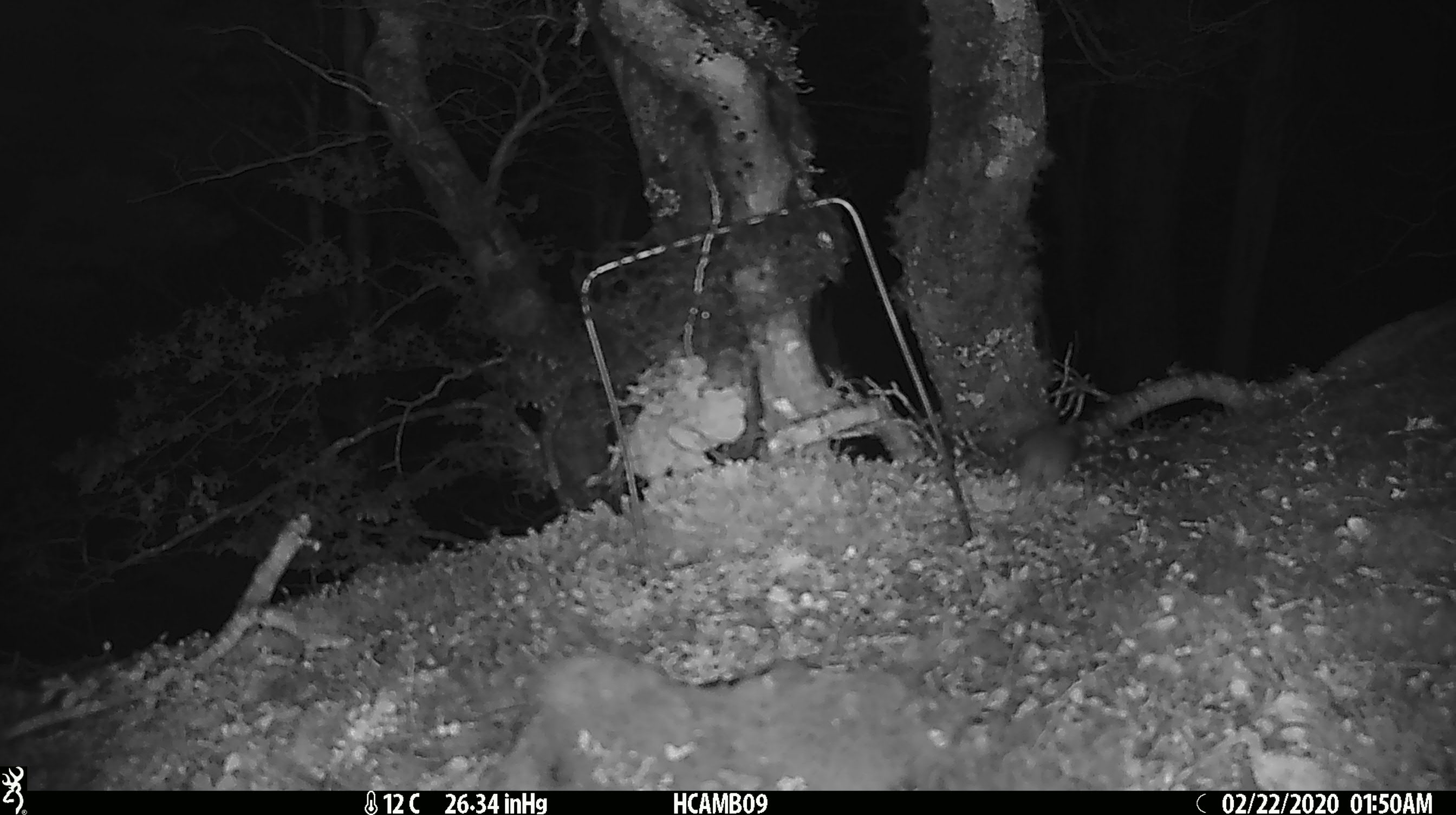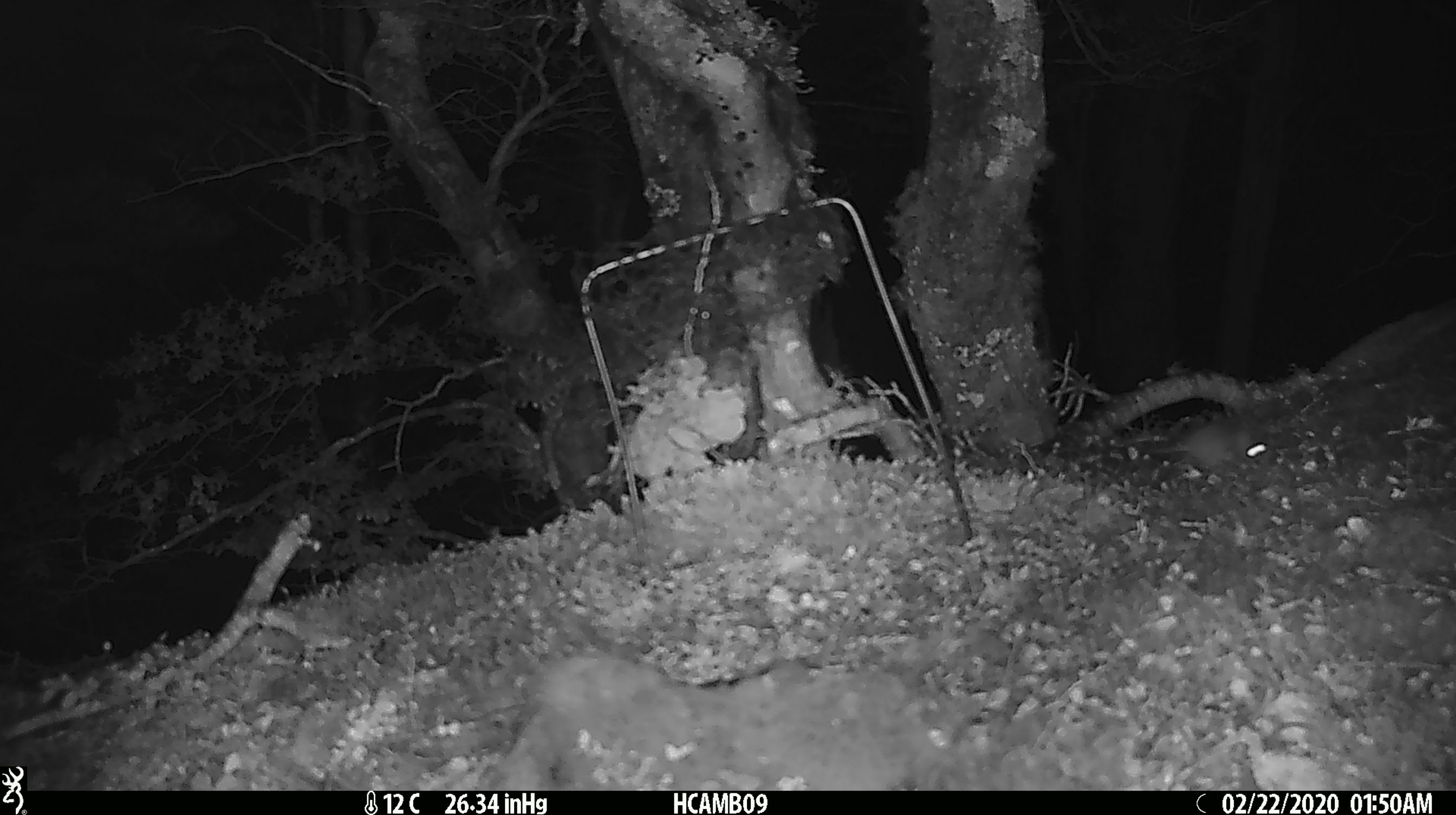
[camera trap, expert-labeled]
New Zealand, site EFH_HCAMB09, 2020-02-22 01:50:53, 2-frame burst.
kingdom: Animalia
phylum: Chordata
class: Mammalia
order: Rodentia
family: Muridae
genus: Mus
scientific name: Mus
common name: mouse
Mouse (Mus).